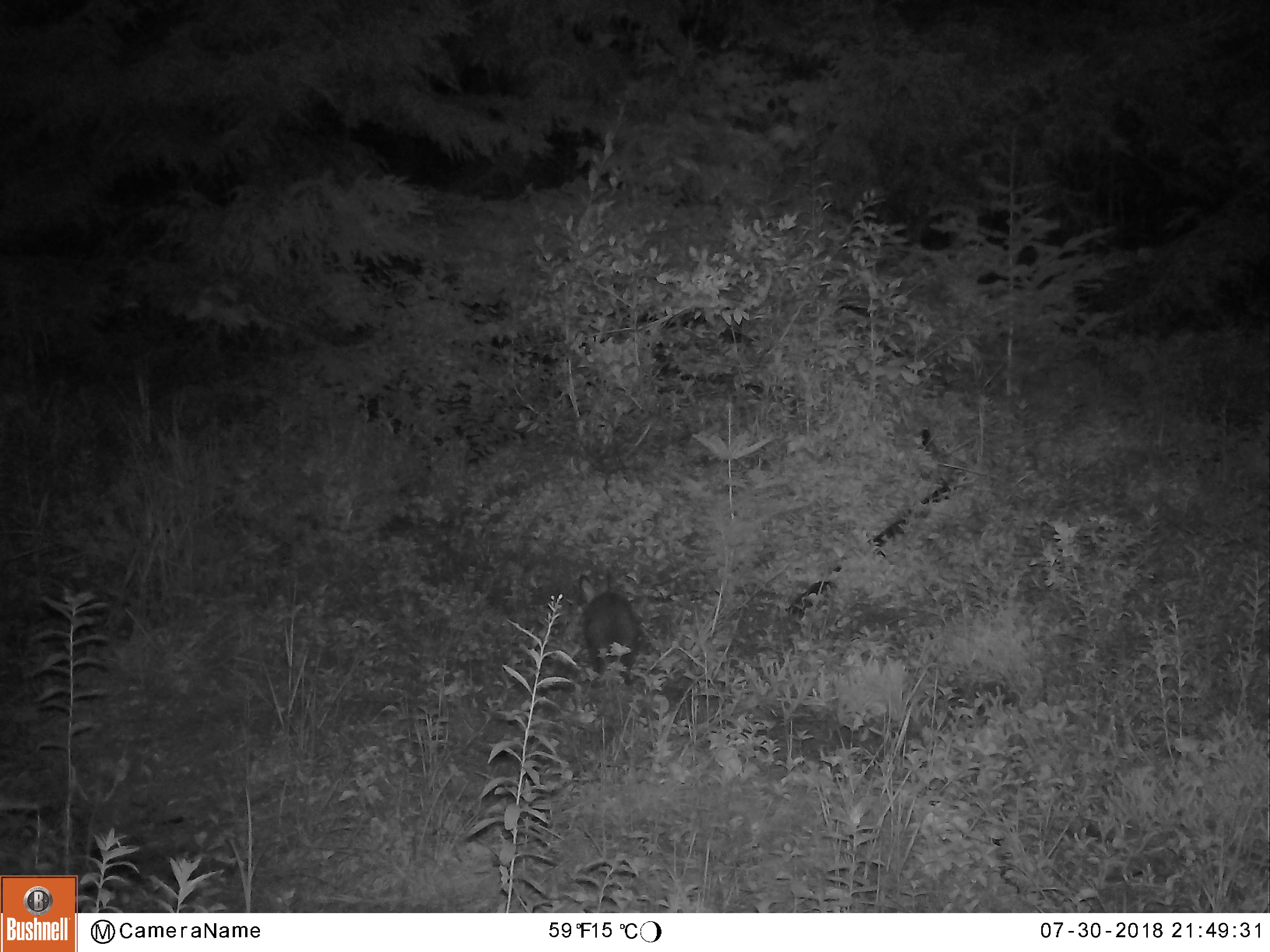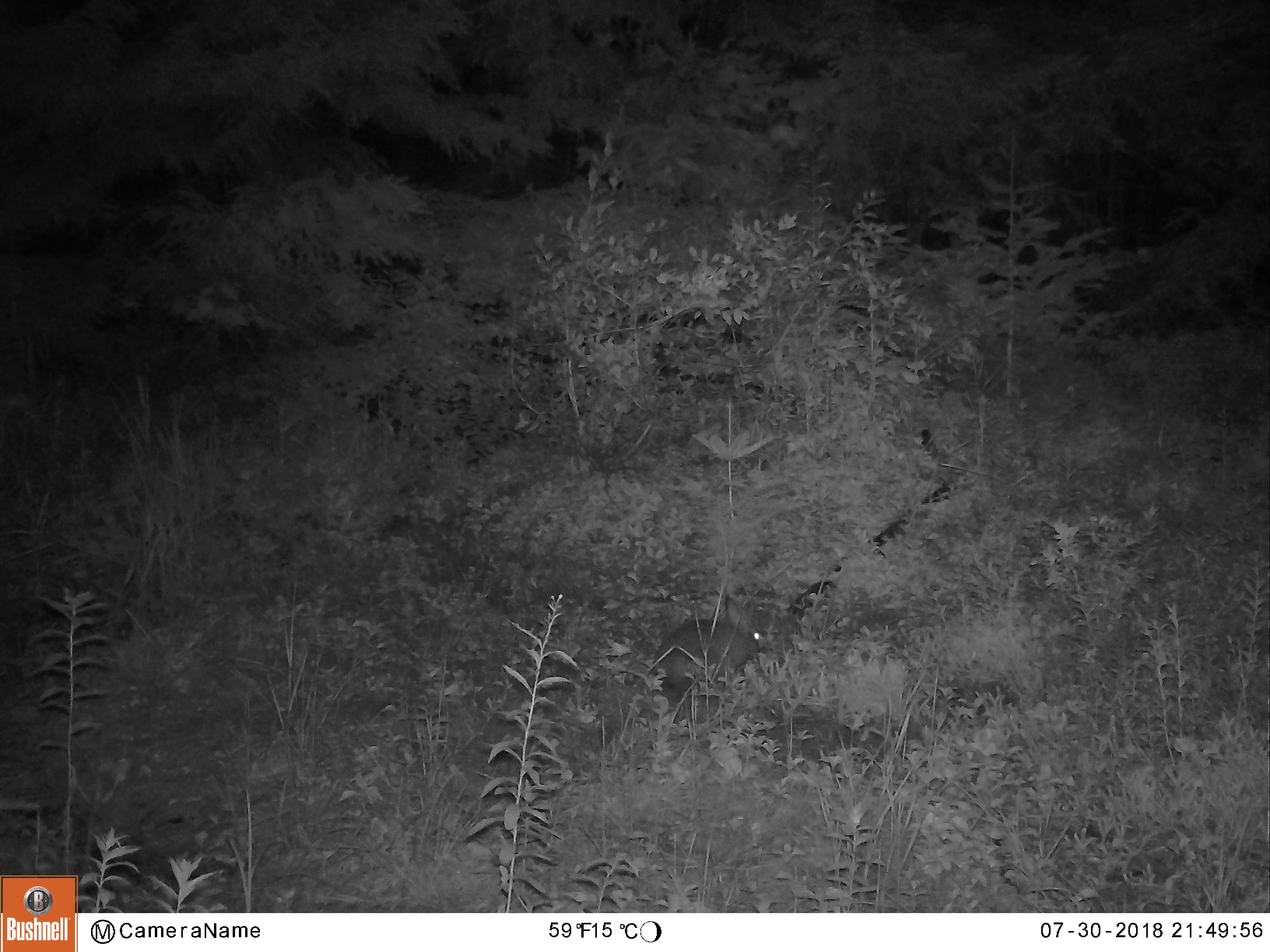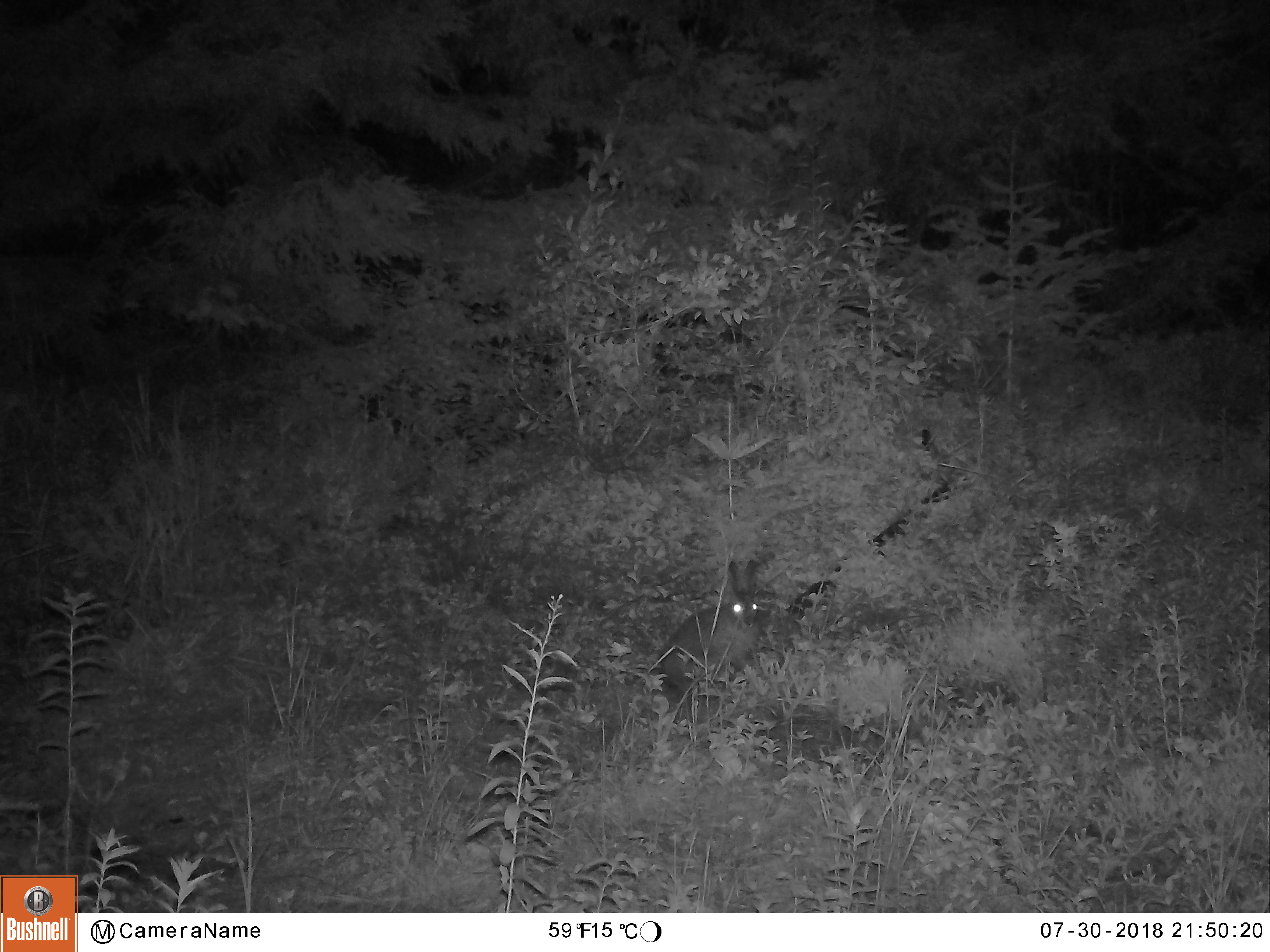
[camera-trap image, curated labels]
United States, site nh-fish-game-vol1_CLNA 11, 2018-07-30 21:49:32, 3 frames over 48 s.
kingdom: Animalia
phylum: Chordata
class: Mammalia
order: Lagomorpha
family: Leporidae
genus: Lepus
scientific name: Lepus americanus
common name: snowshoe hare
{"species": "snowshoe hare (Lepus americanus)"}